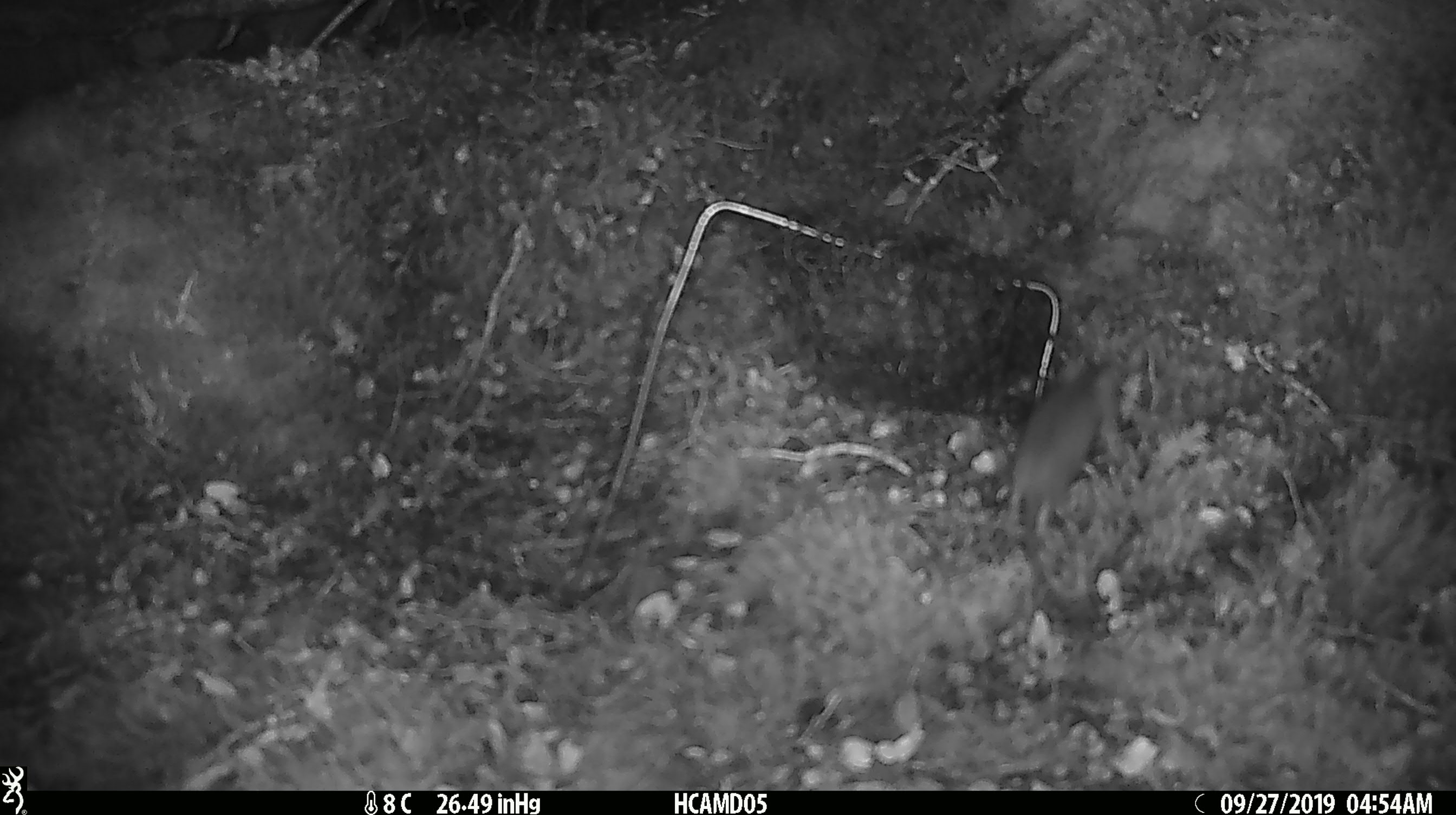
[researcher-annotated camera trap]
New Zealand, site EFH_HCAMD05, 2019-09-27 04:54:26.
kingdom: Animalia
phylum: Chordata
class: Mammalia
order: Rodentia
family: Muridae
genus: Mus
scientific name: Mus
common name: mouse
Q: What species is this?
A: Mouse (Mus).